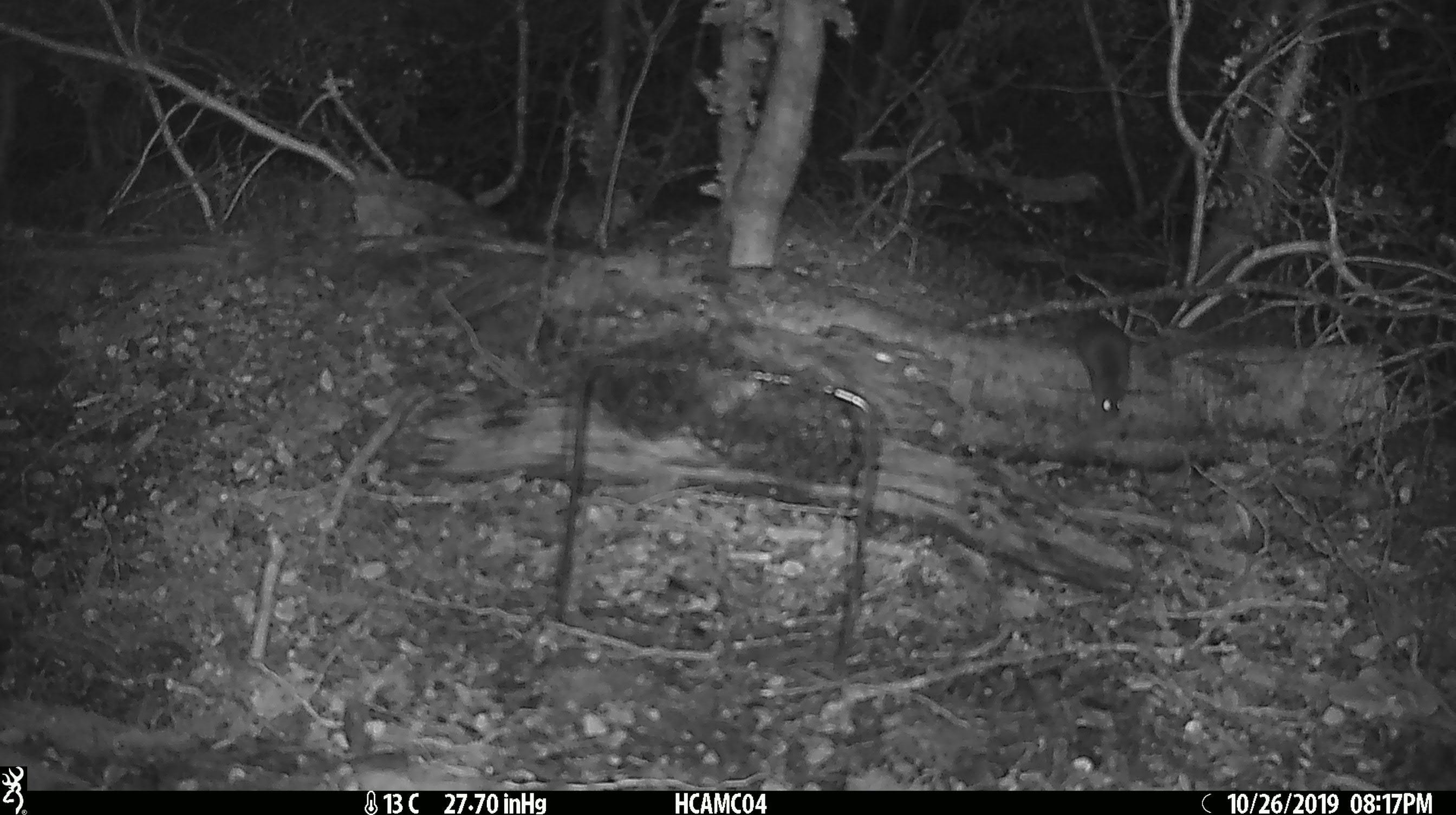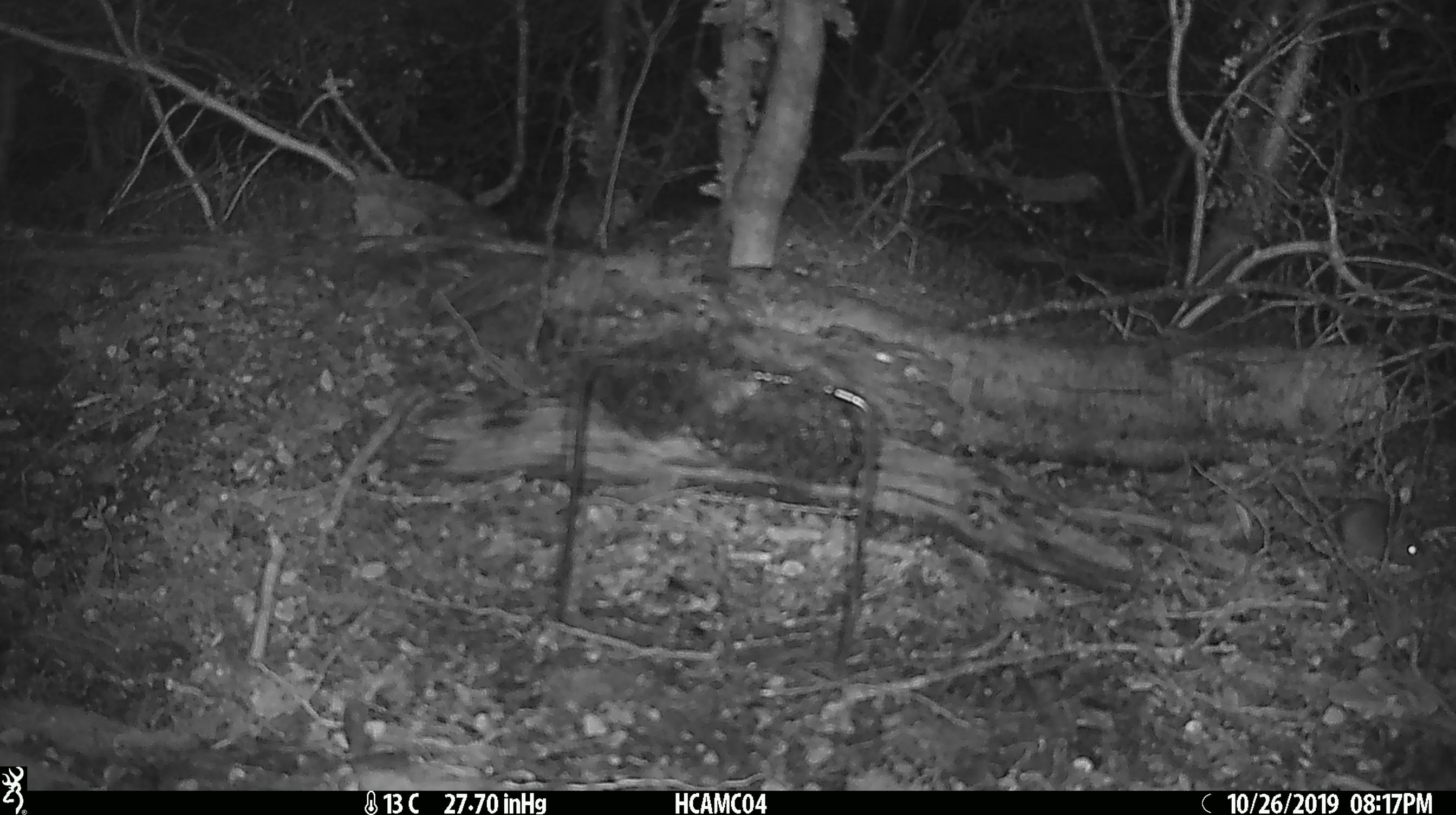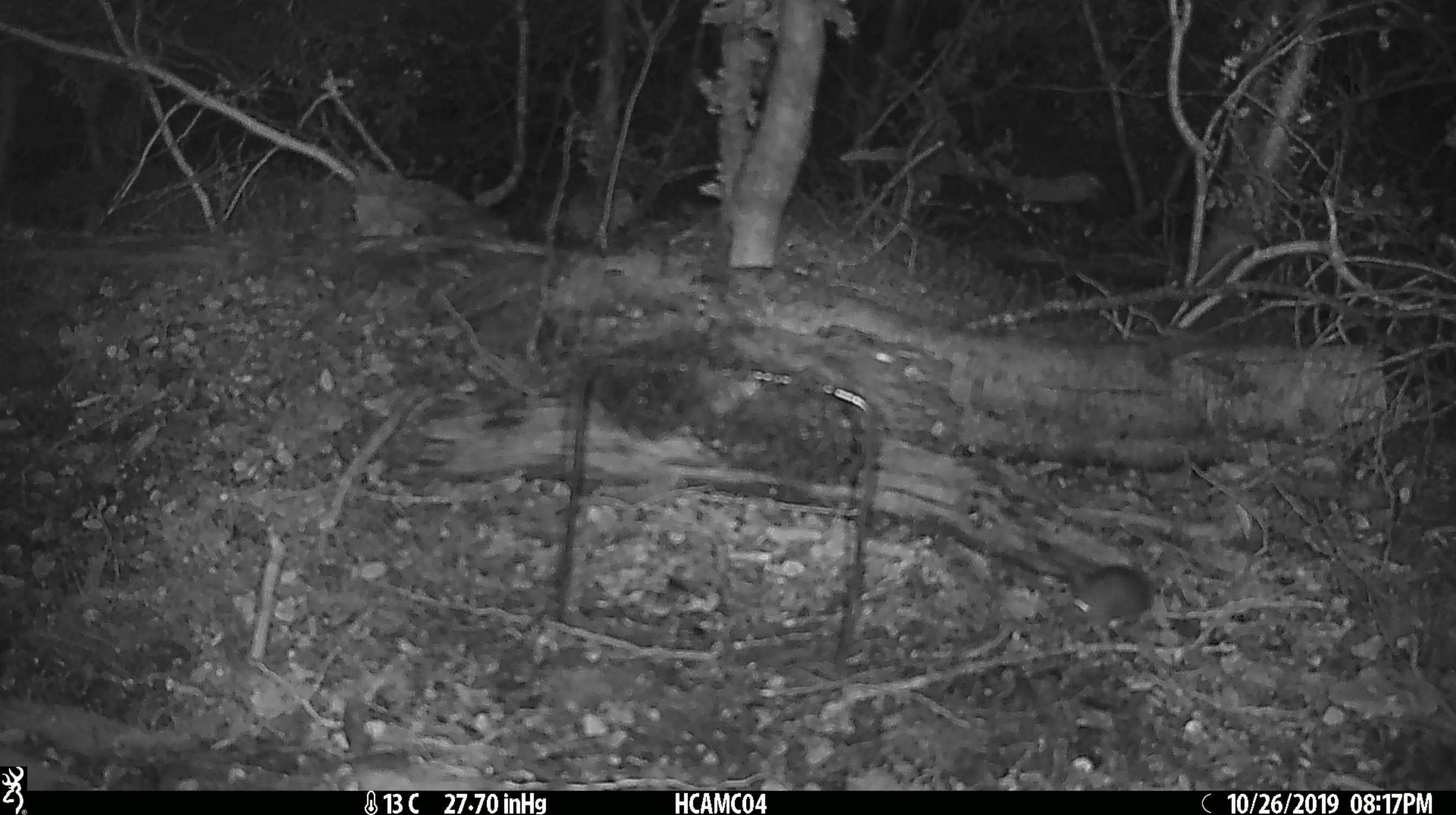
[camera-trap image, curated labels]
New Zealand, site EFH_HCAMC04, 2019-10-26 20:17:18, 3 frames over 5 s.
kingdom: Animalia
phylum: Chordata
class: Mammalia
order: Rodentia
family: Muridae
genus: Mus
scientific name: Mus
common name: mouse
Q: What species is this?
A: Mouse (Mus).